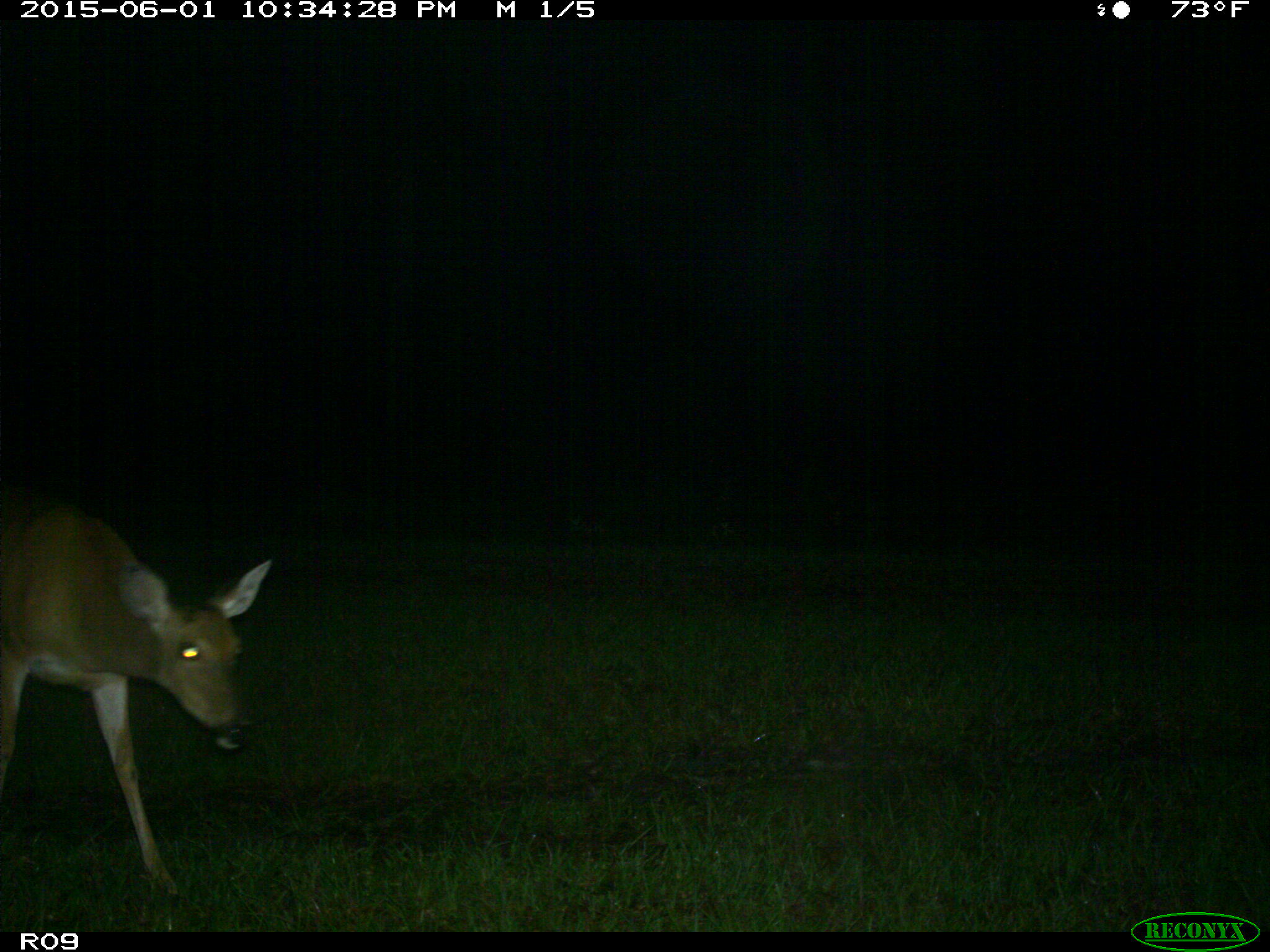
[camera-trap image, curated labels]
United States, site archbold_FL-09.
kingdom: Animalia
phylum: Chordata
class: Mammalia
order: Artiodactyla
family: Cervidae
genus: Odocoileus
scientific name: Odocoileus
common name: deer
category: unidentified deer